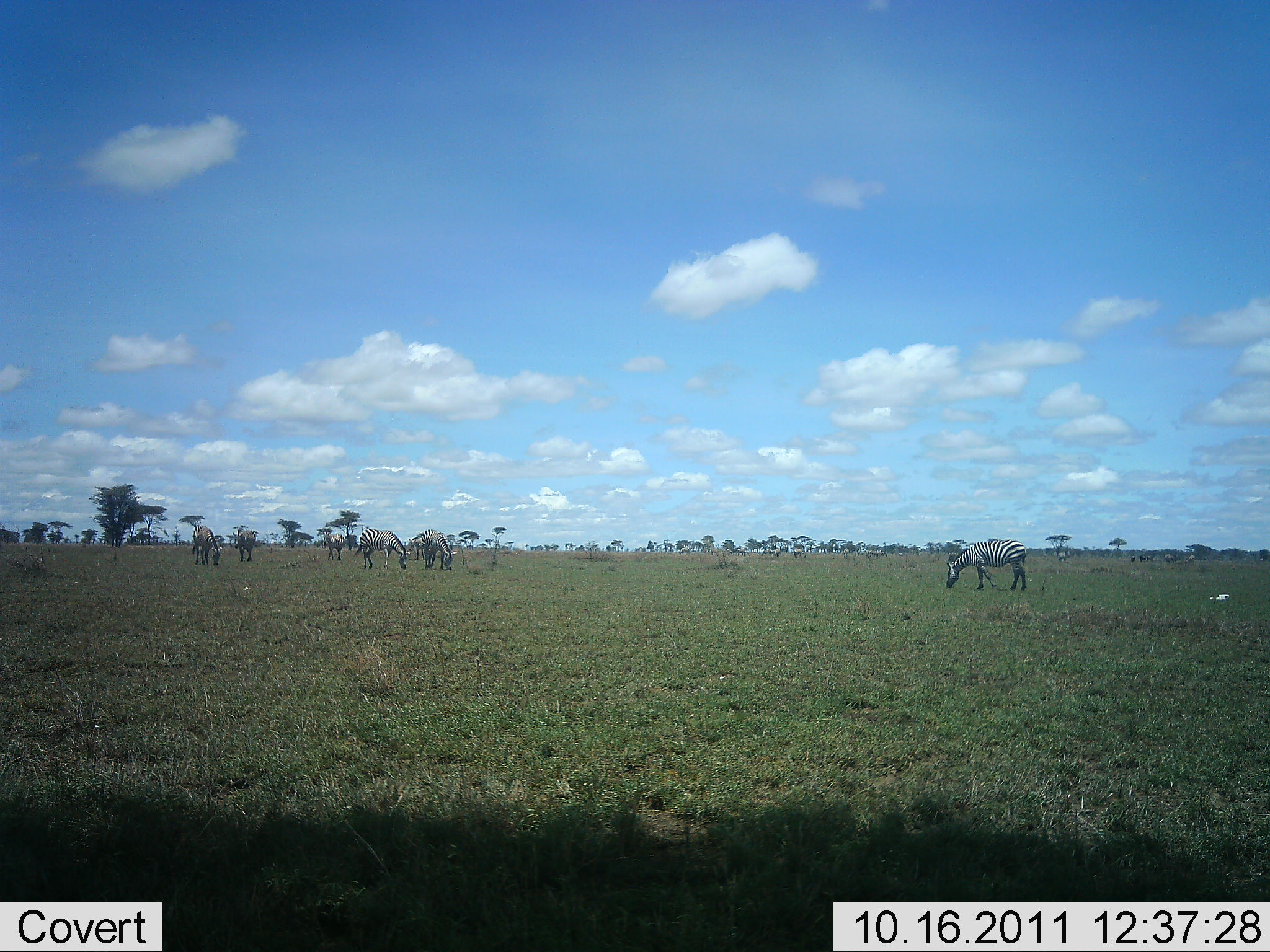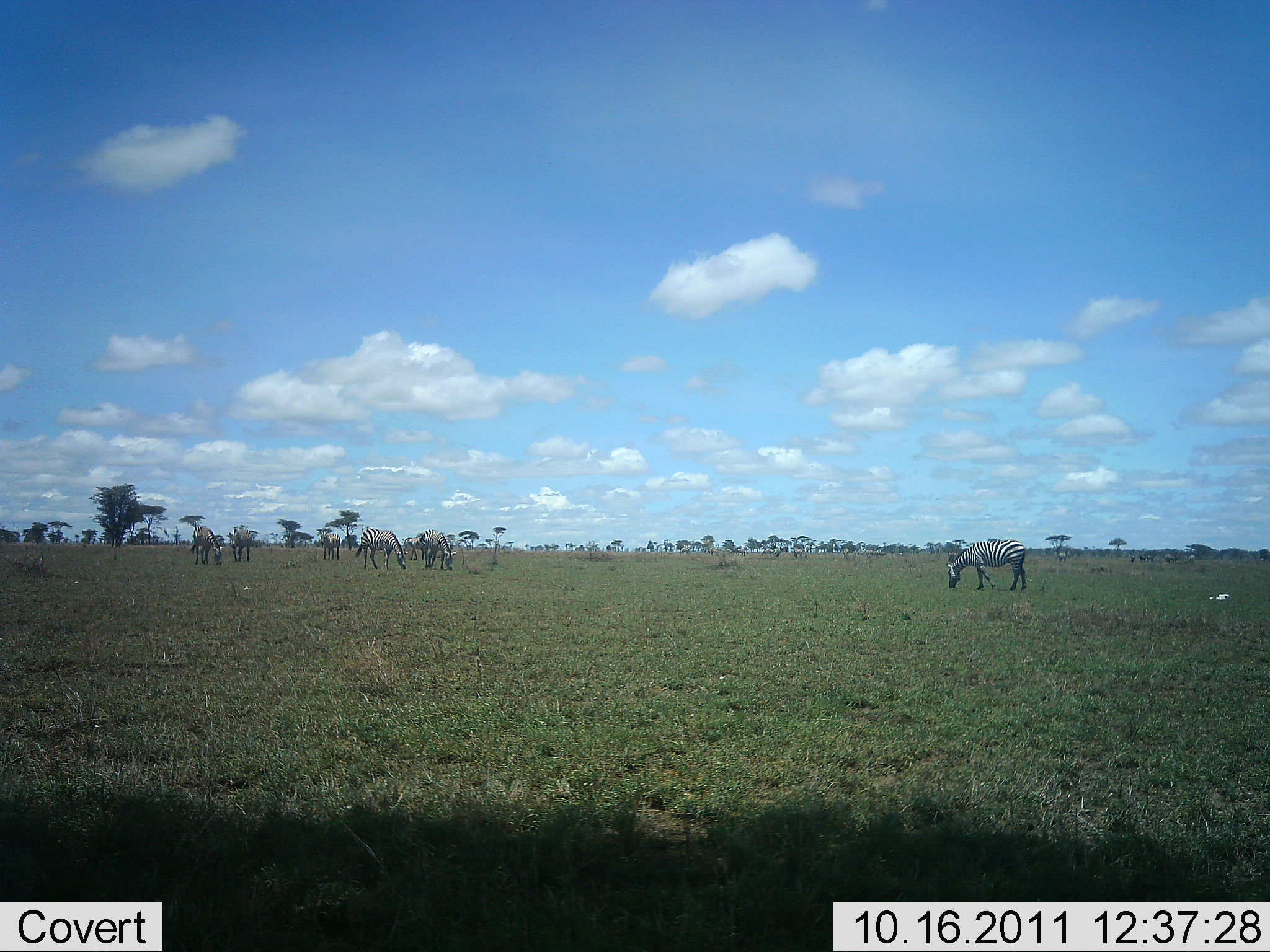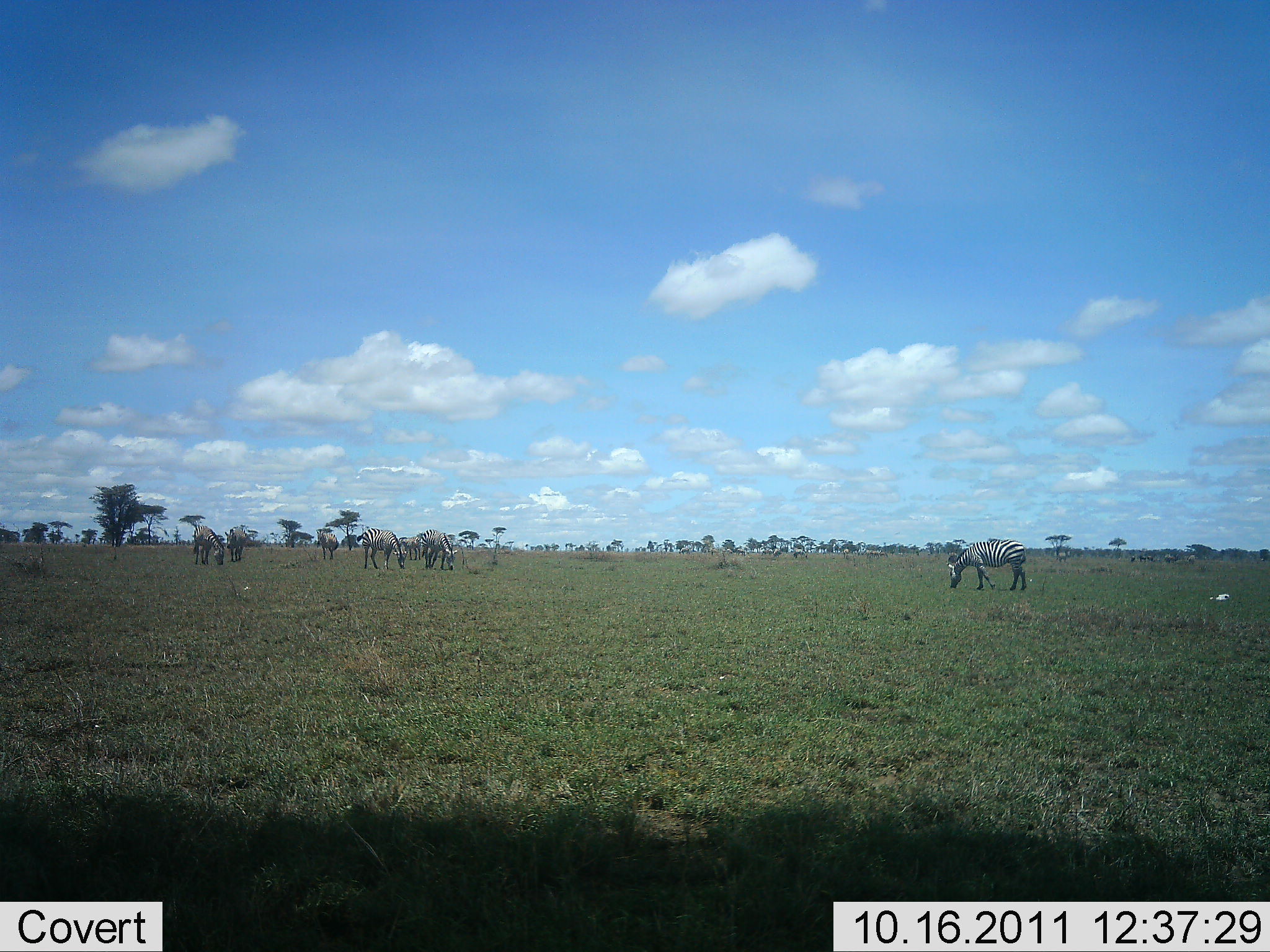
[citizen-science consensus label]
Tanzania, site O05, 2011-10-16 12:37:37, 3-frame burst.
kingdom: Animalia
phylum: Chordata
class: Mammalia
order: Perissodactyla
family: Equidae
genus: Equus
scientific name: Equus quagga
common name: plains zebra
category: zebra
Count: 6.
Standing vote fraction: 36%.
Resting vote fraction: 0%.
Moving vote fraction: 18%.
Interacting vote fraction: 0%.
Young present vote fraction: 0%.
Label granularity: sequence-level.